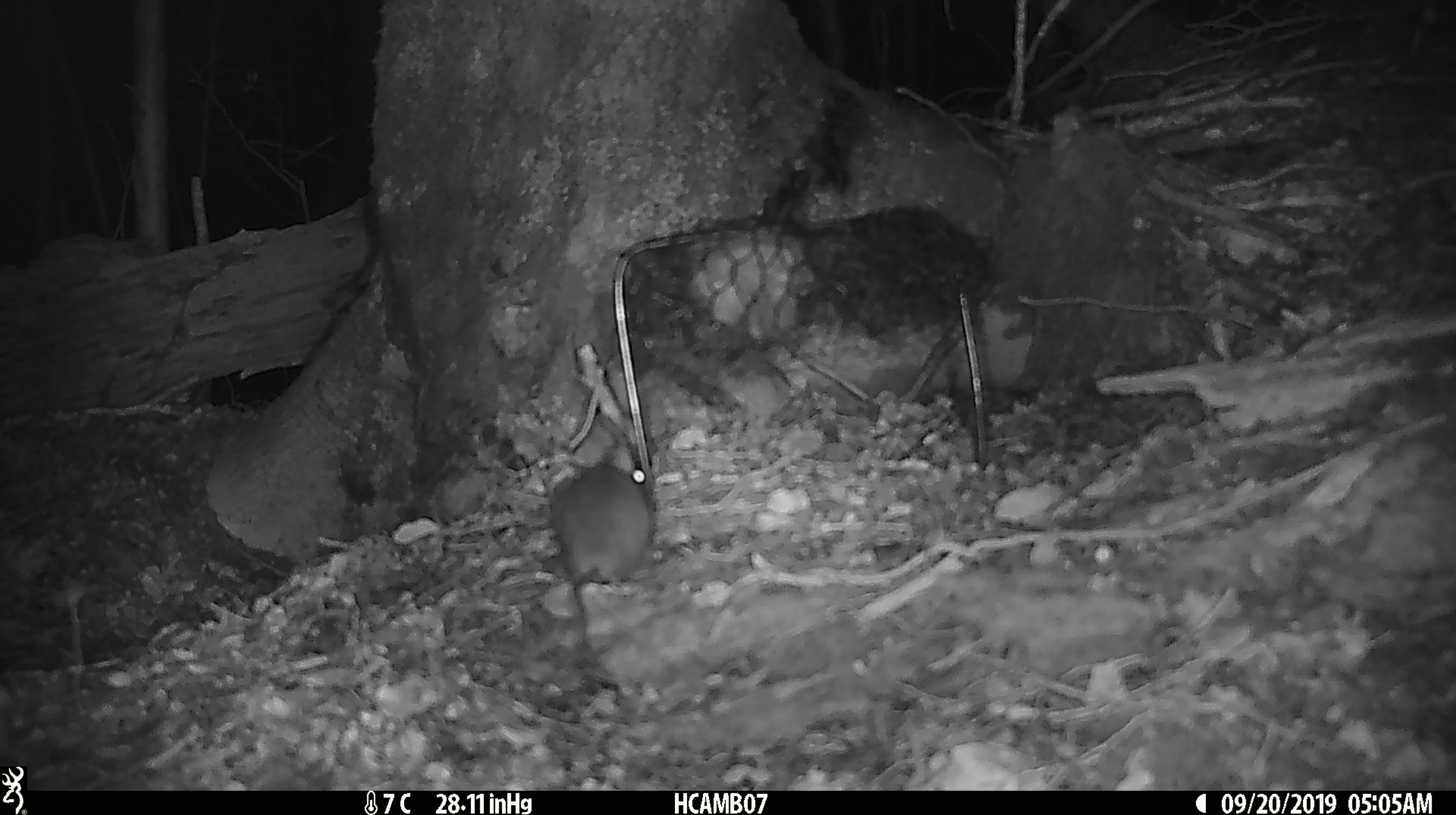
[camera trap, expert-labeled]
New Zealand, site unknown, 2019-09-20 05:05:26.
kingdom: Animalia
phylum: Chordata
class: Mammalia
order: Rodentia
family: Muridae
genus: Mus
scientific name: Mus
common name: mouse